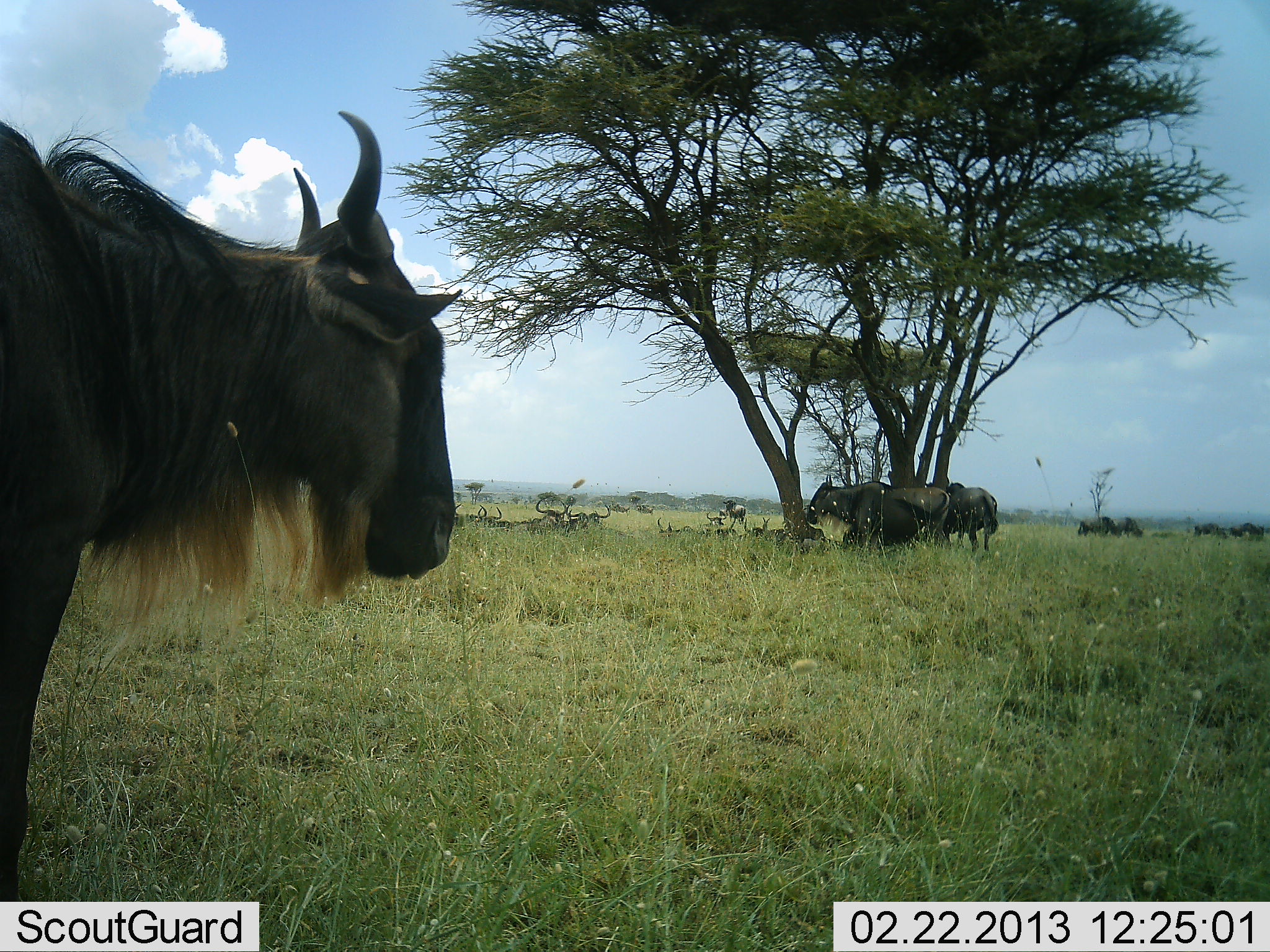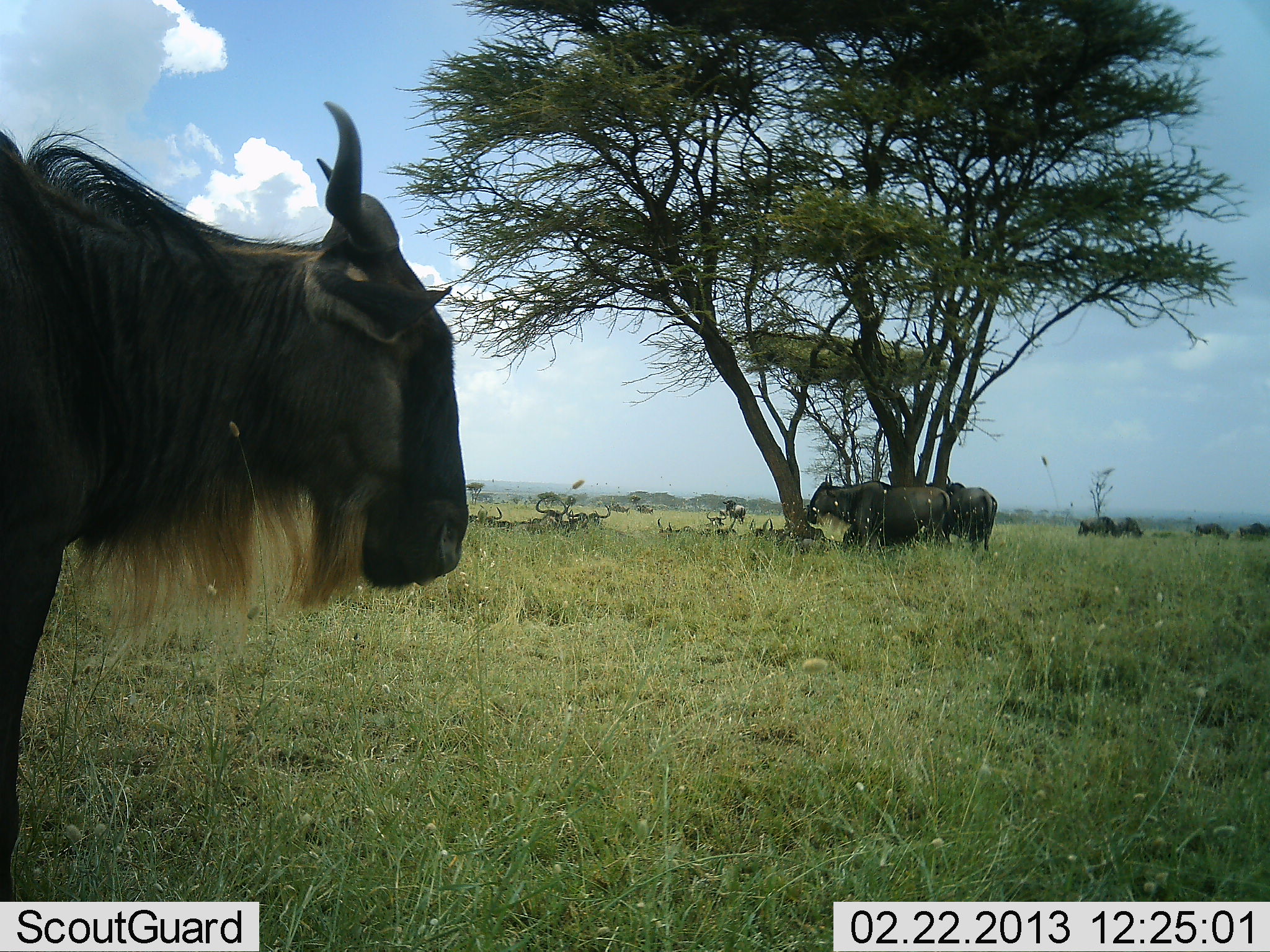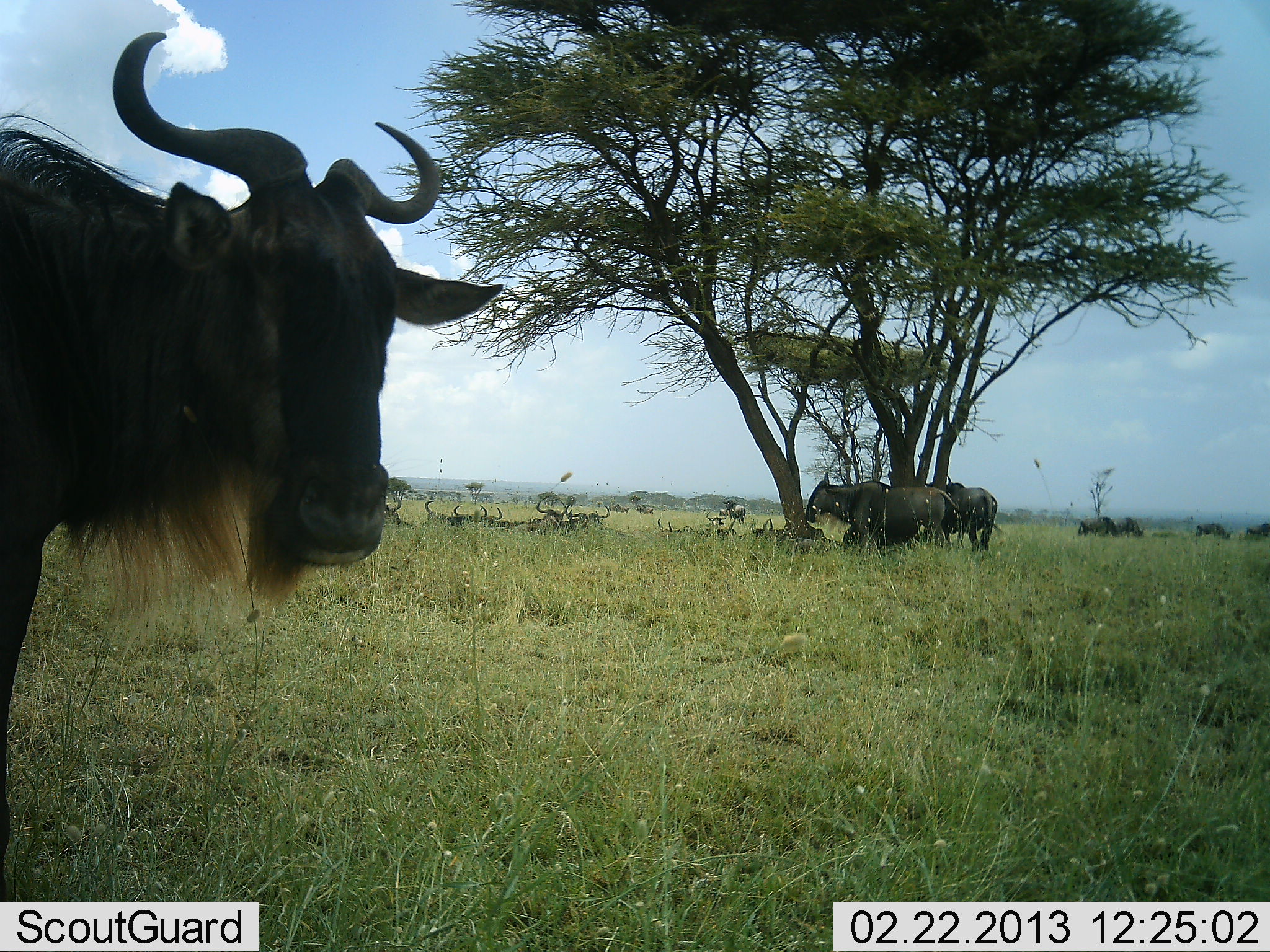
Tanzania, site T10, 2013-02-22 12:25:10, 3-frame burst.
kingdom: Animalia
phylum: Chordata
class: Mammalia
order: Artiodactyla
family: Bovidae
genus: Connochaetes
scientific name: Connochaetes taurinus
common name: blue wildebeest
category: wildebeest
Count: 11-50.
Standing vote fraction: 80%.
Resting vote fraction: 67%.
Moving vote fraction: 7%.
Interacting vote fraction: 0%.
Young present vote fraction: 0%.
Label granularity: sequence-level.